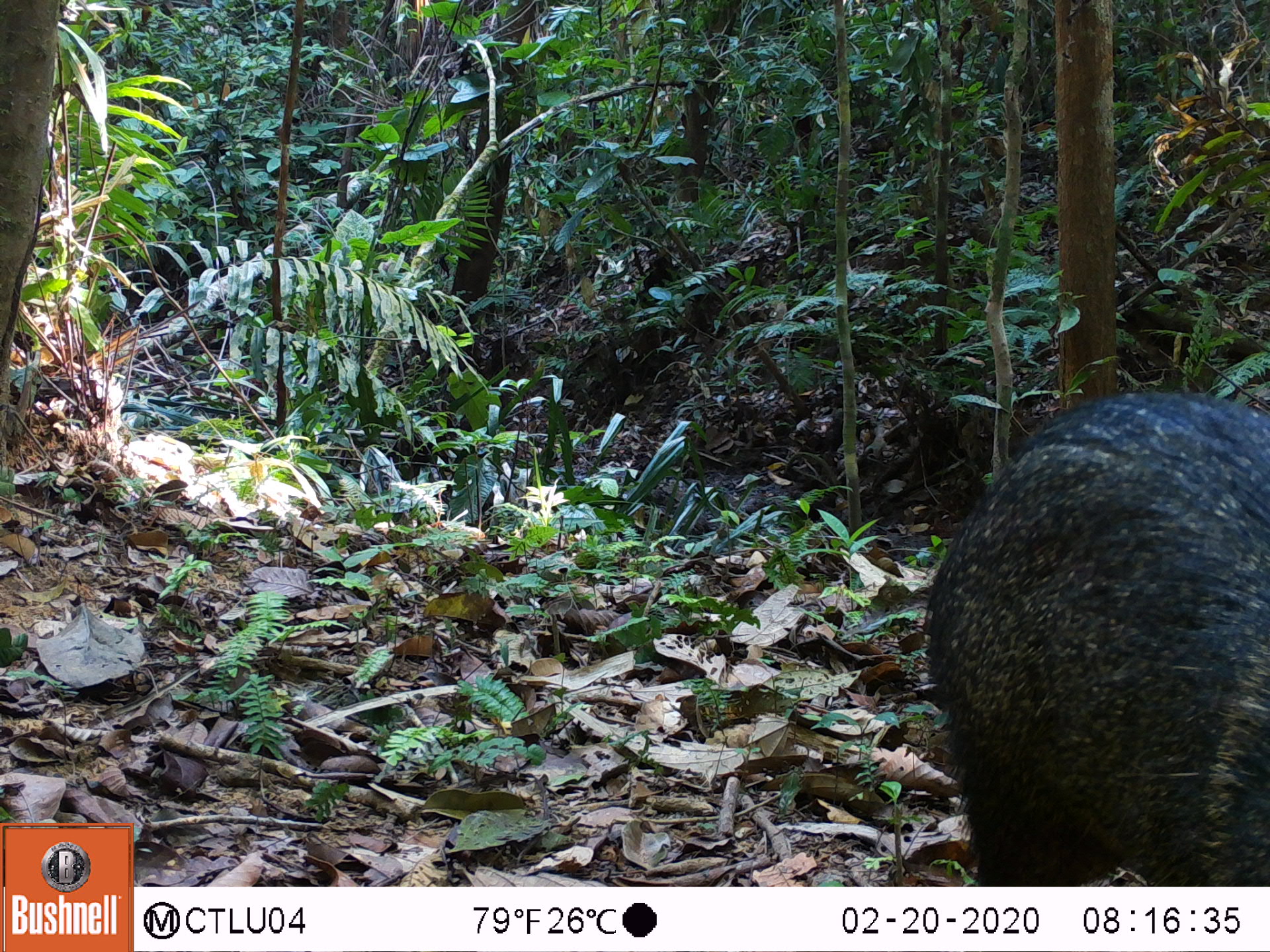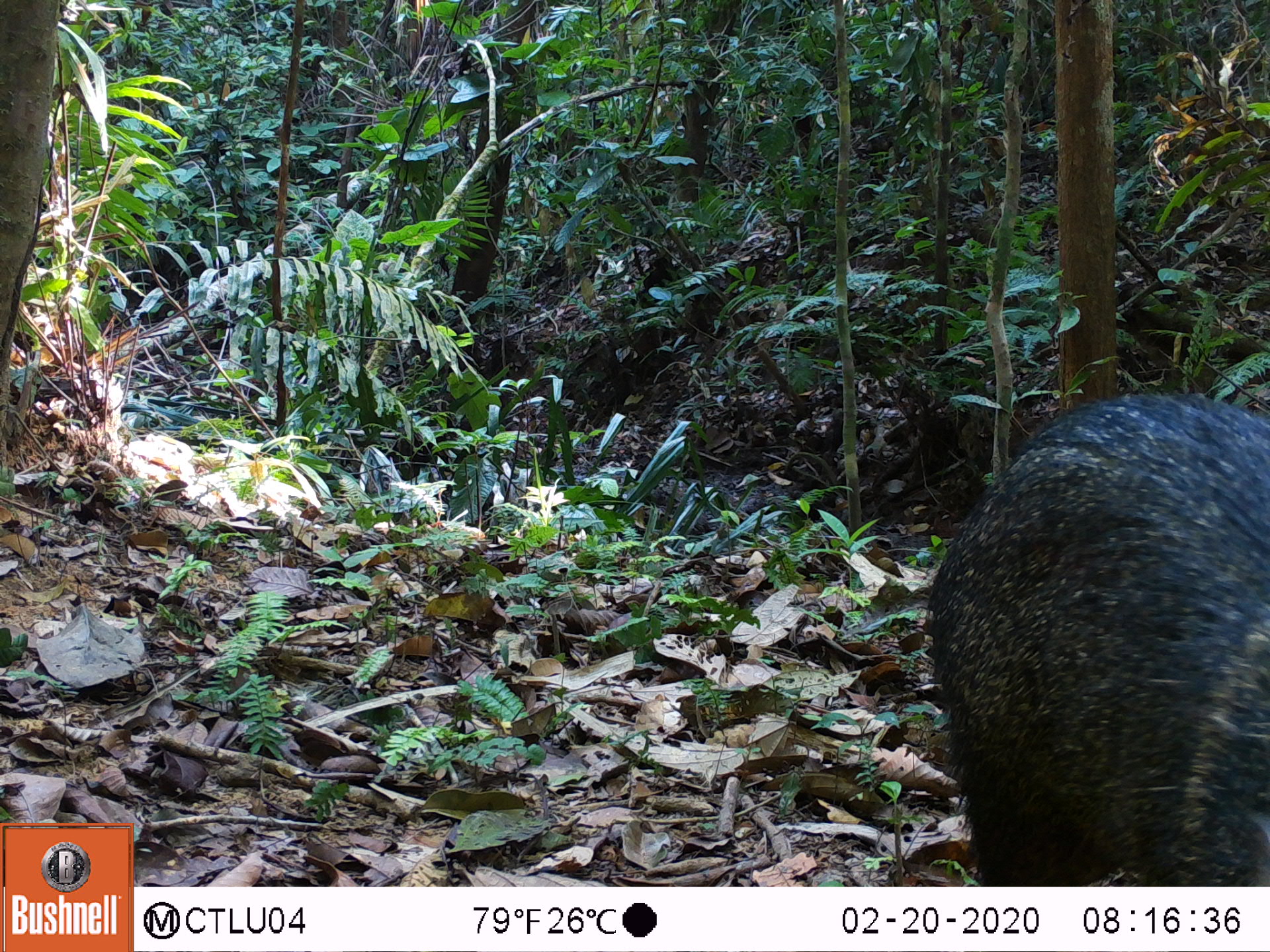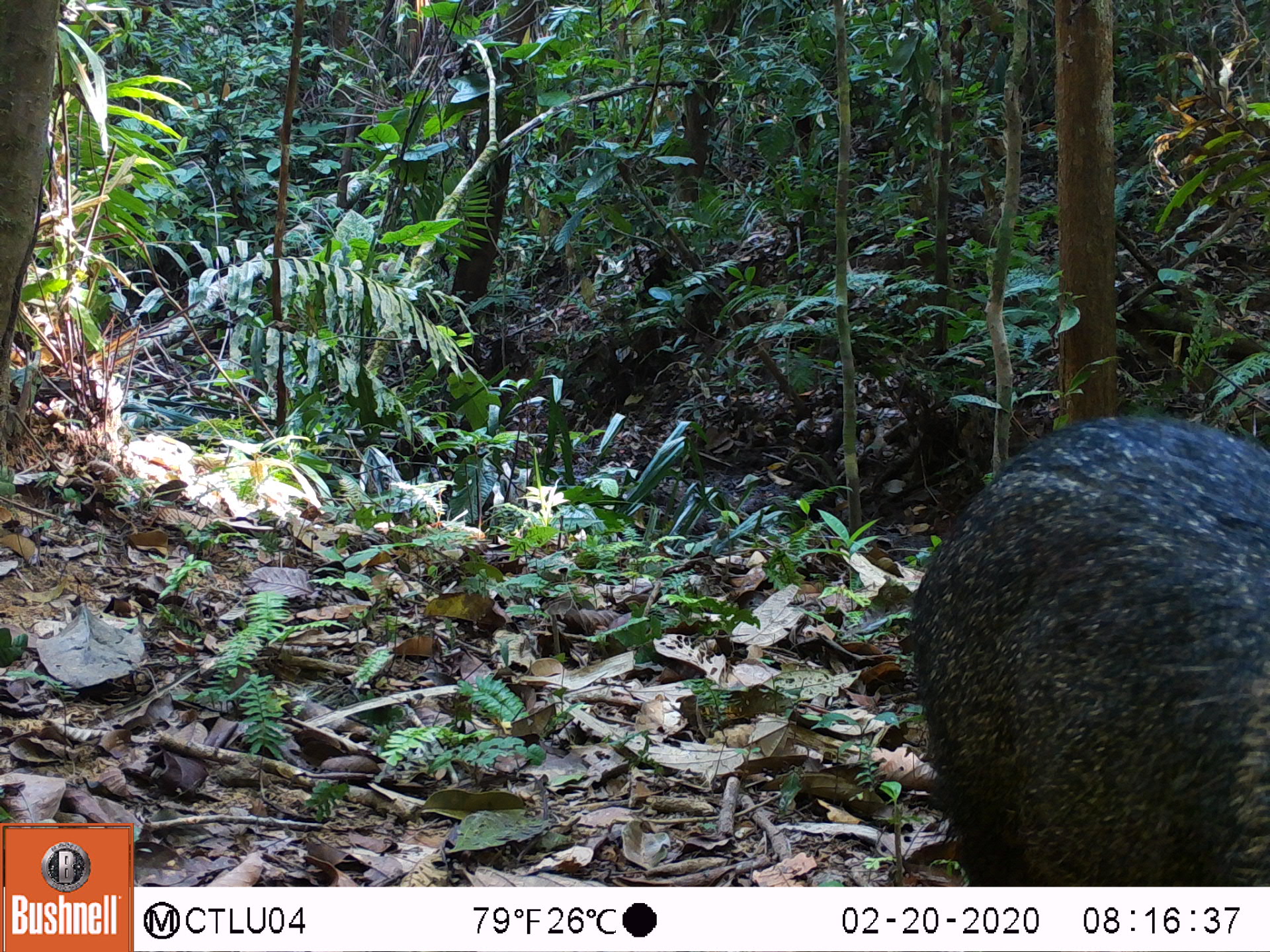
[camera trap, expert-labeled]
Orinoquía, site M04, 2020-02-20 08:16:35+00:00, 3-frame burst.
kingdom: Animalia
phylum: Chordata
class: Mammalia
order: Artiodactyla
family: Tayassuidae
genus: Pecari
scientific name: Pecari tajacu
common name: collared peccary